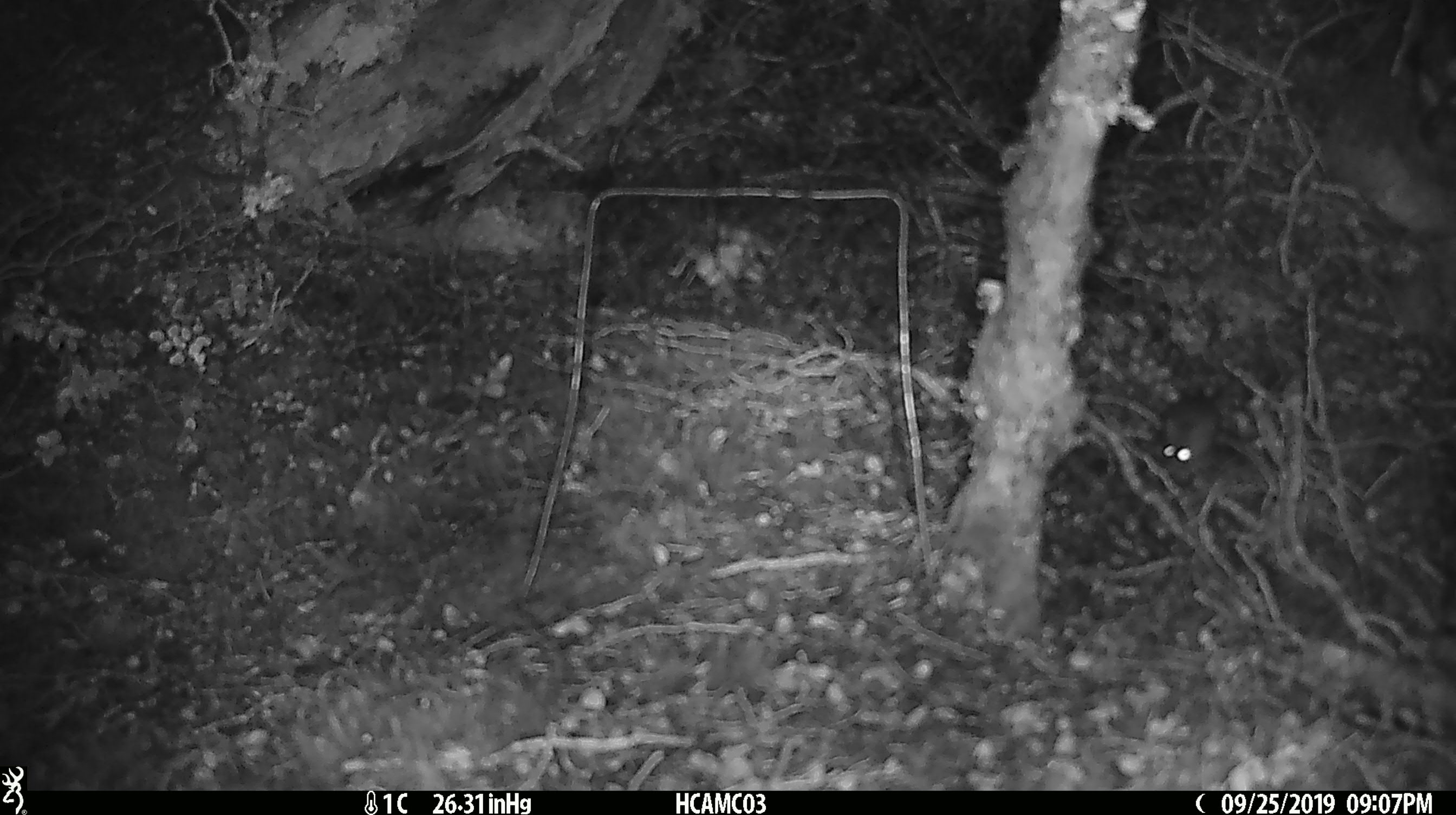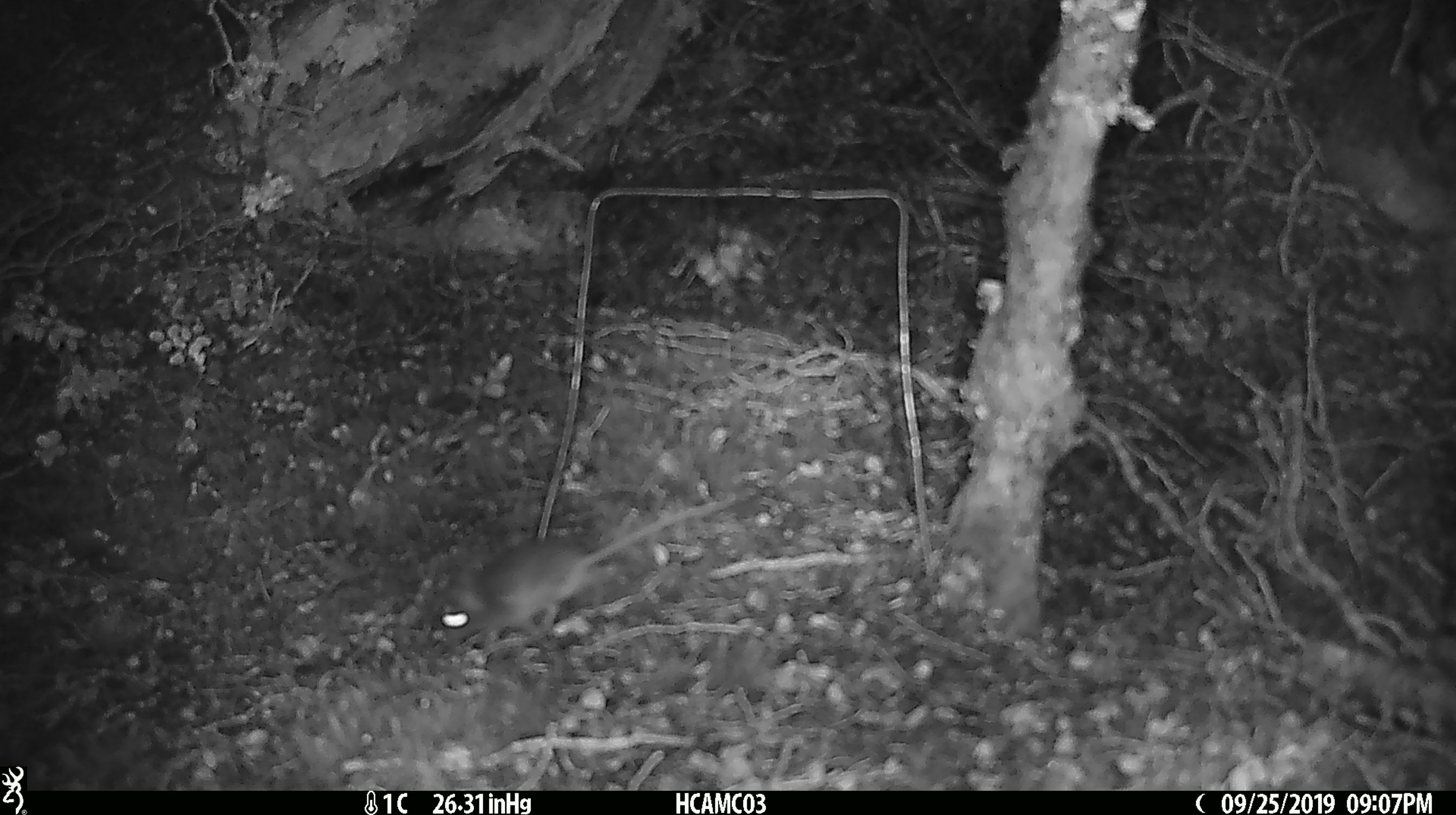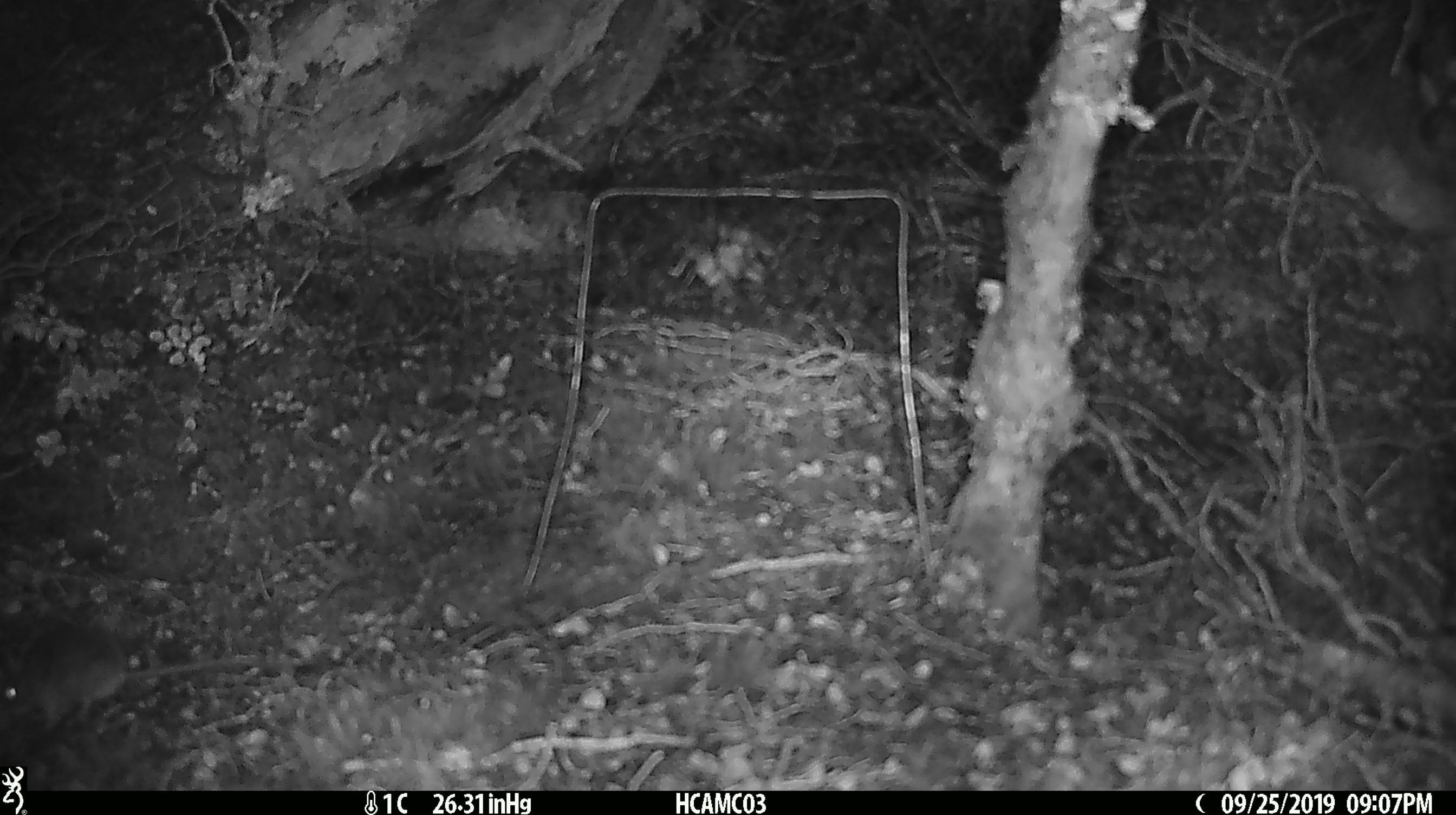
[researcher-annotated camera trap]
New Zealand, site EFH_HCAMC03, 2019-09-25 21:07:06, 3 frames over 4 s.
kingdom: Animalia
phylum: Chordata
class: Mammalia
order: Rodentia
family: Muridae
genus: Mus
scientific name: Mus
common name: mouse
Mouse (Mus).